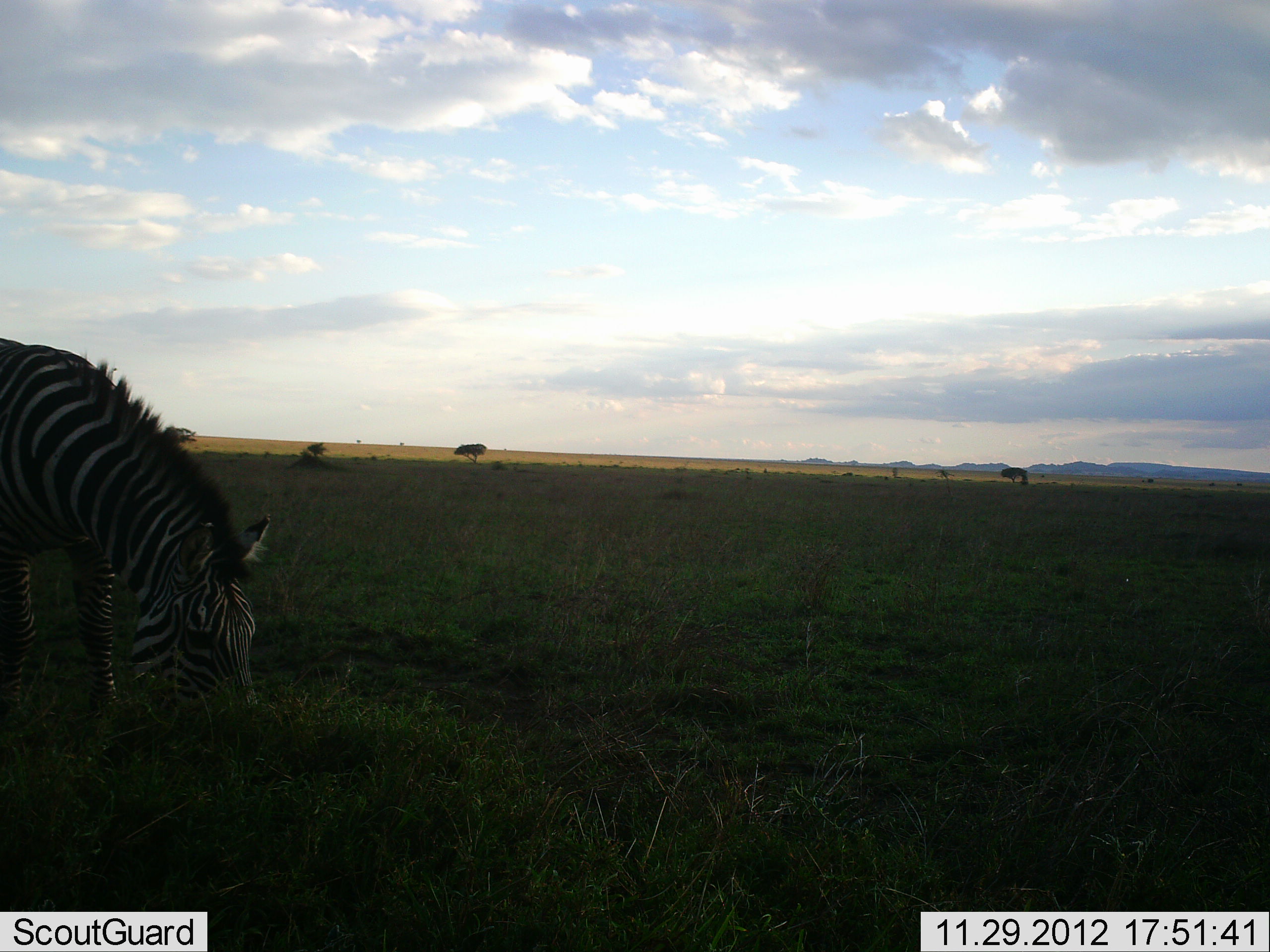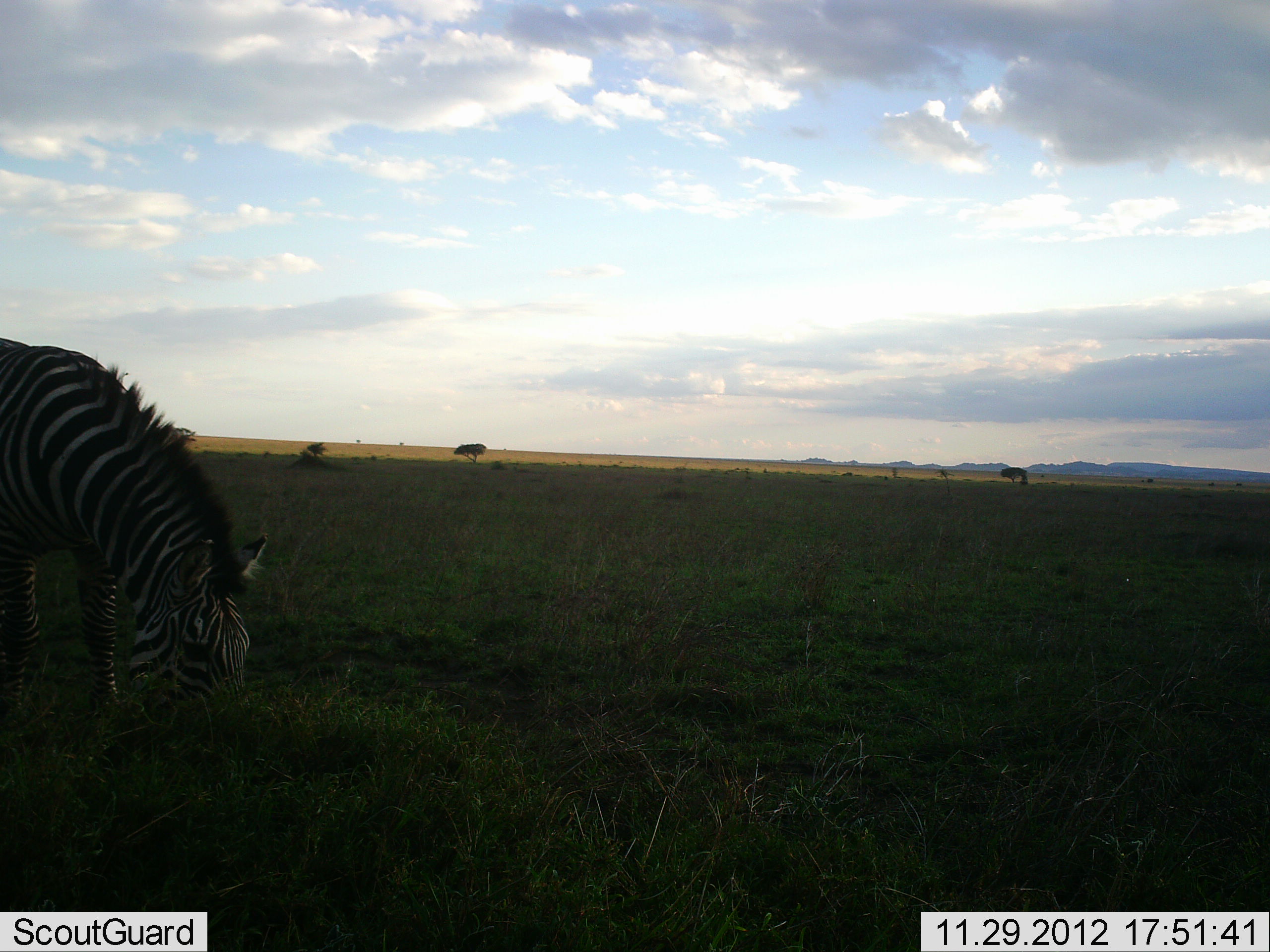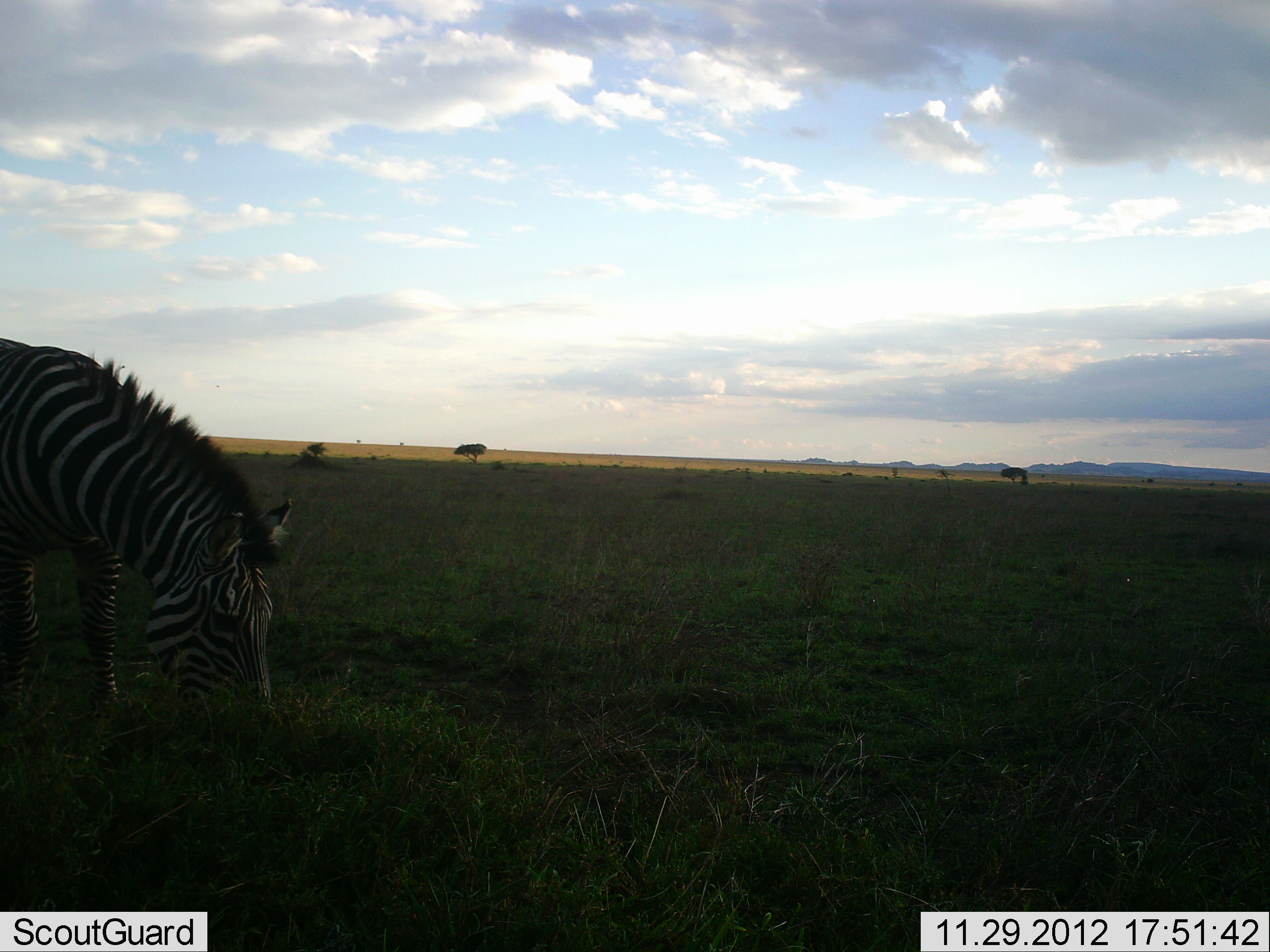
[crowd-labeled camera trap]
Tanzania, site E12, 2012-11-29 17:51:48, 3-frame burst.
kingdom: Animalia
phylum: Chordata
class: Mammalia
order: Perissodactyla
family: Equidae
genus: Equus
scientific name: Equus quagga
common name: plains zebra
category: zebra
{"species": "zebra (plains zebra) (Equus quagga)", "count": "1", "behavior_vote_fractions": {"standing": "10%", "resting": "10%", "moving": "10%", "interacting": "0%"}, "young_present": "0%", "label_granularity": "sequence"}